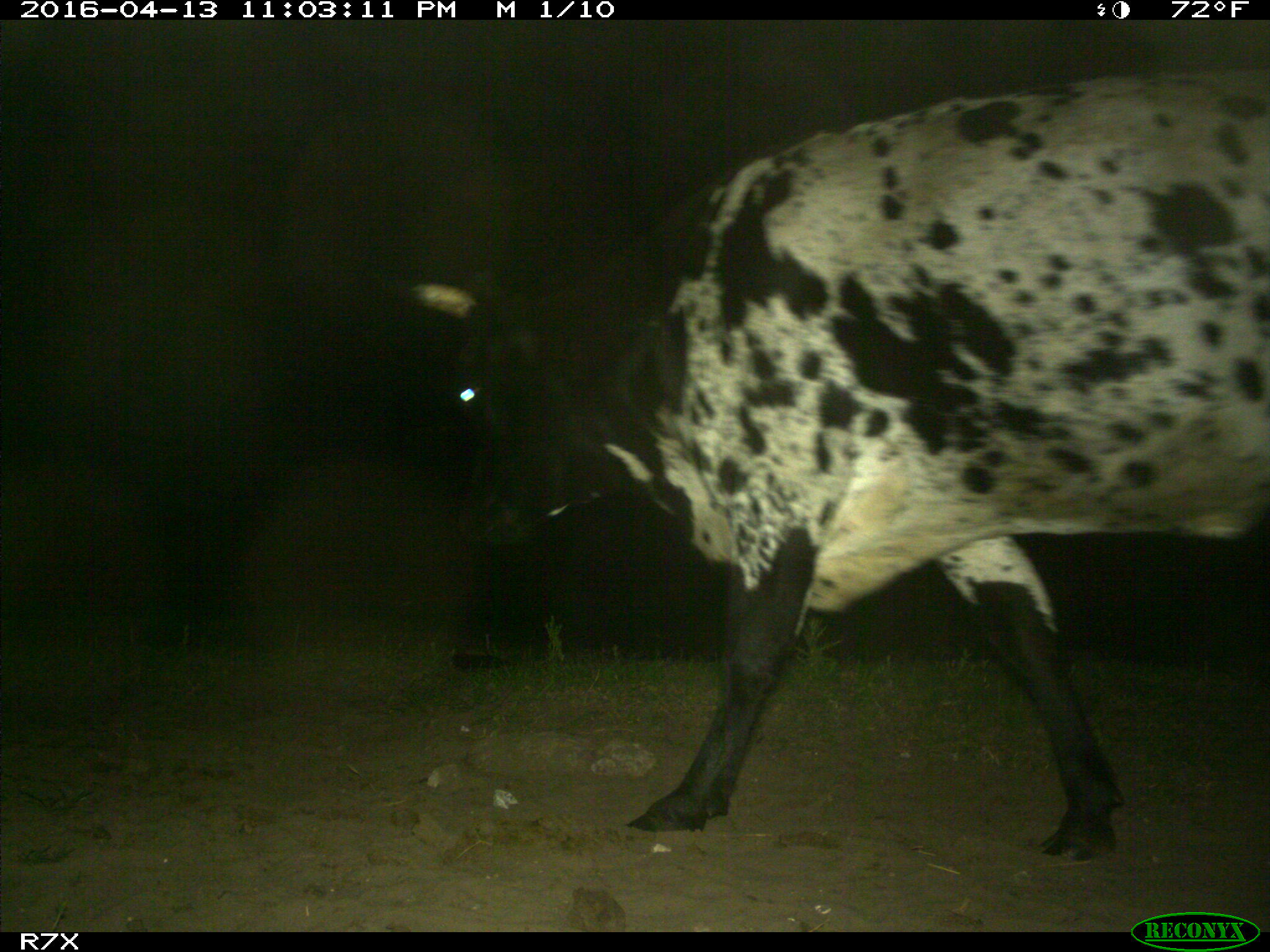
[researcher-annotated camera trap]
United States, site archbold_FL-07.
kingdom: Animalia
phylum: Chordata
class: Mammalia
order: Artiodactyla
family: Bovidae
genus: Bos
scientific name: Bos taurus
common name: domestic cow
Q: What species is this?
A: Bos taurus (domestic cow).